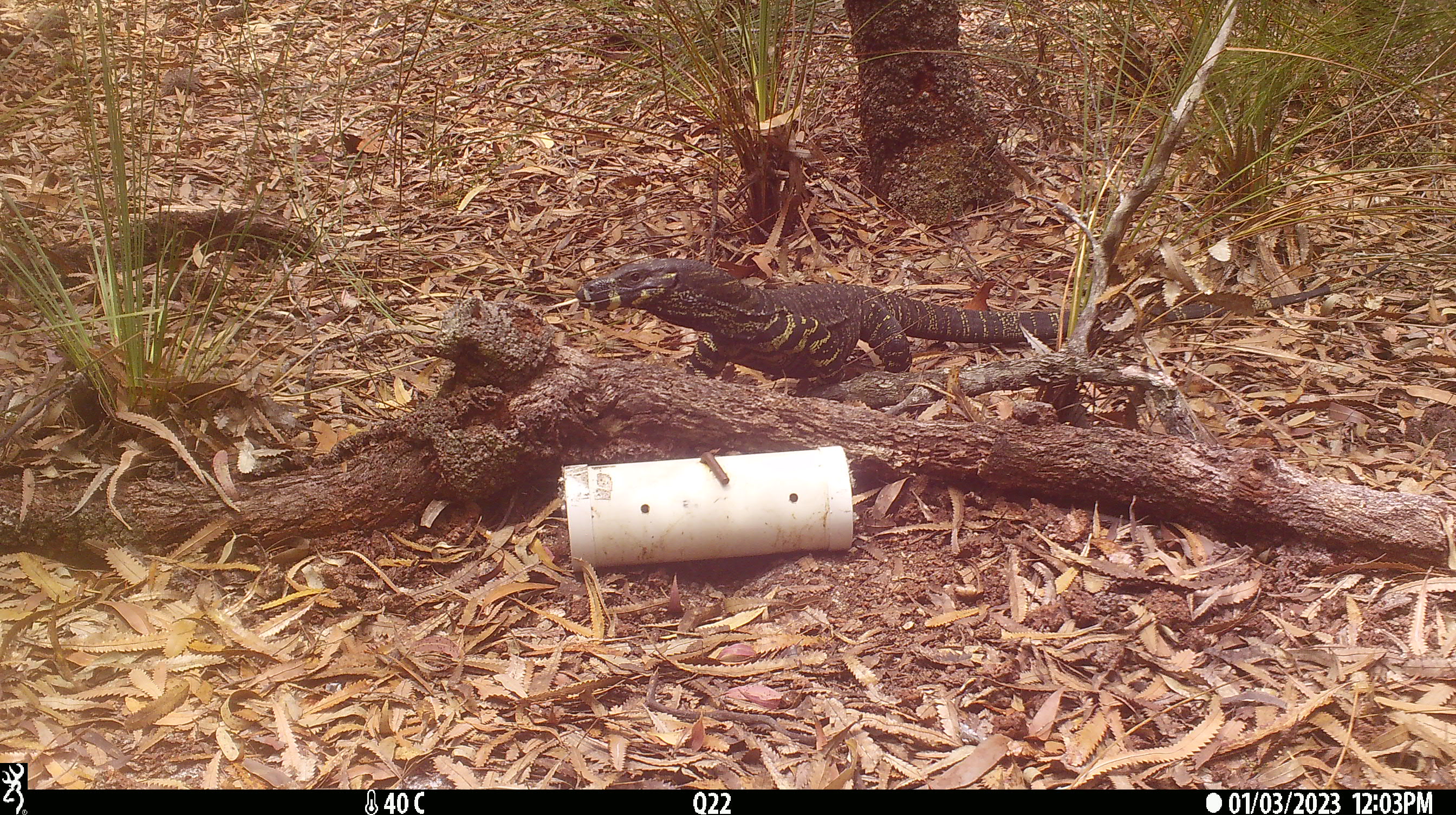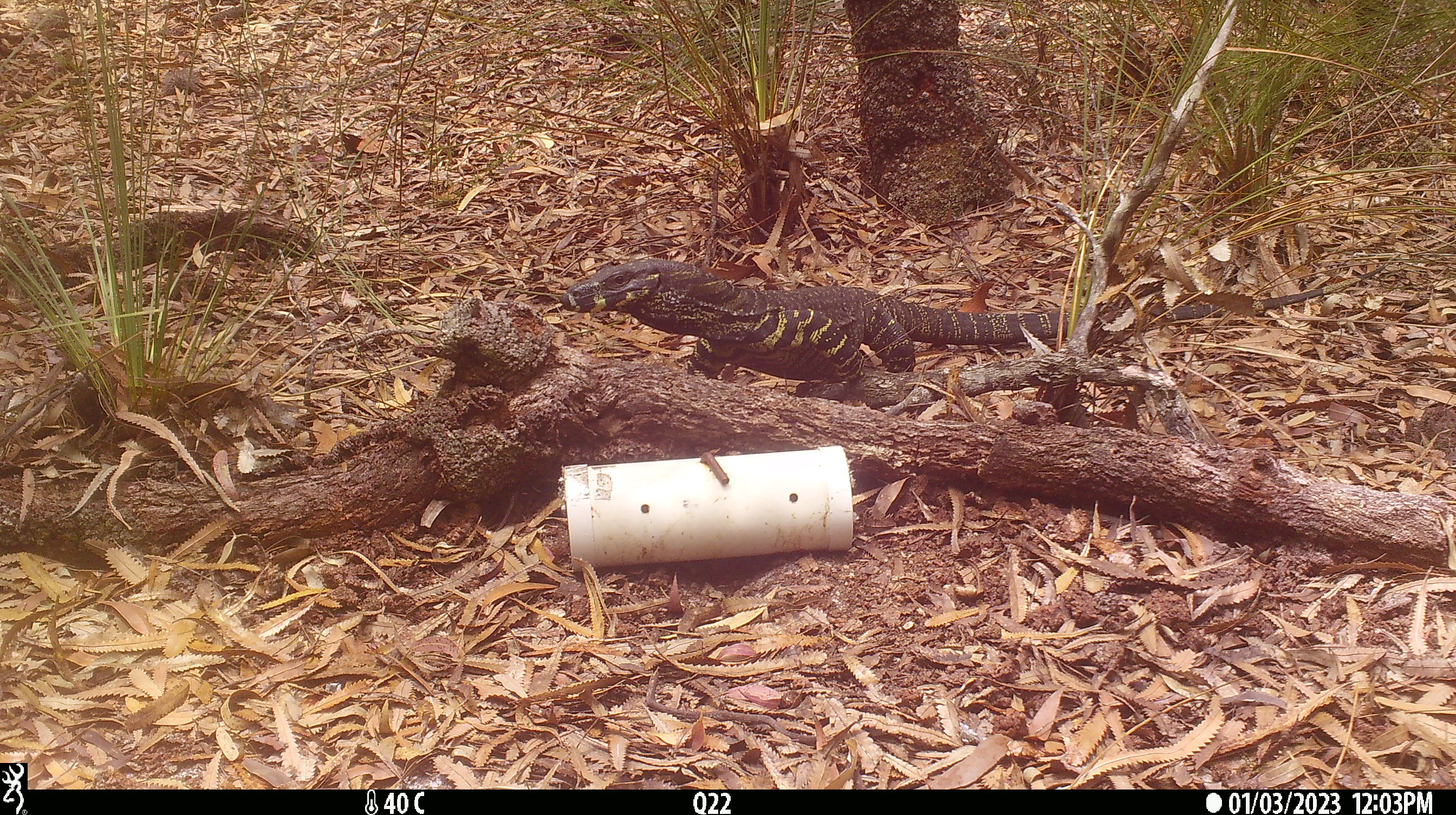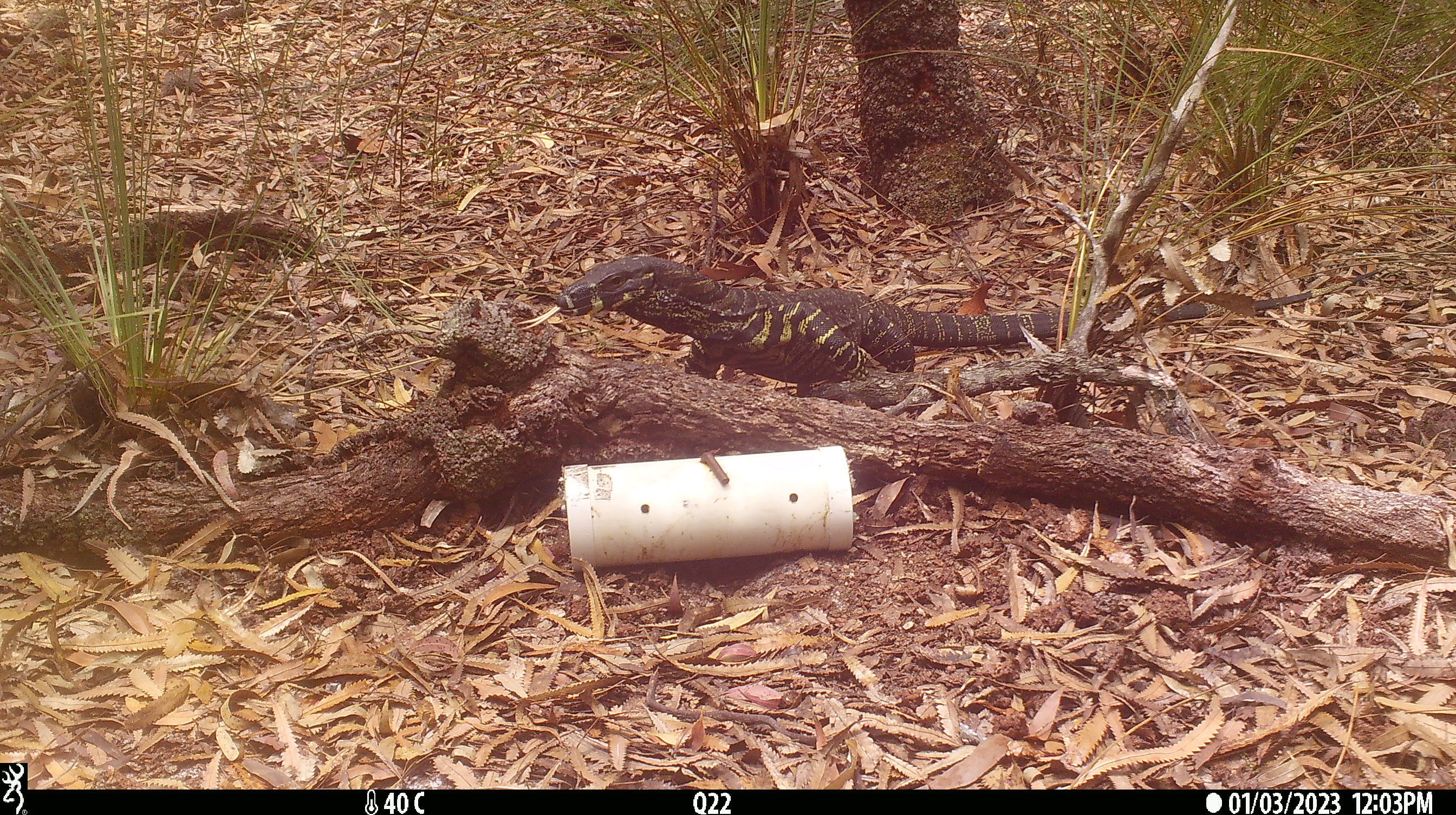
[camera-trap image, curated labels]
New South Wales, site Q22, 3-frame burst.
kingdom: Animalia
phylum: Chordata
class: Reptilia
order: Squamata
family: Varanidae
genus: Varanus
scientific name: Varanus varius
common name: lace monitor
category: goanna